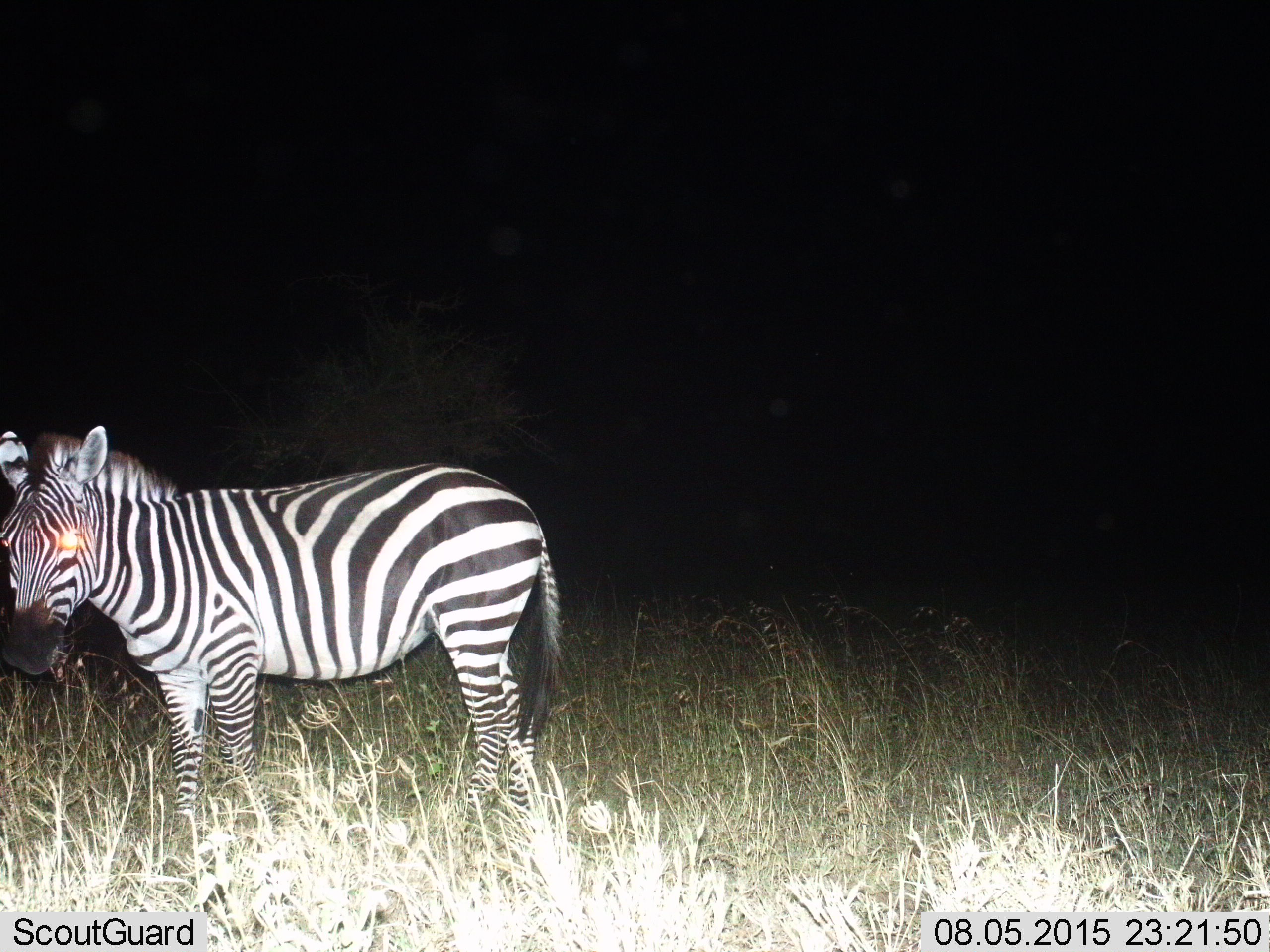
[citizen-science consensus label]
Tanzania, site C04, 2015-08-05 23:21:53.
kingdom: Animalia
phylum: Chordata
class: Mammalia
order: Perissodactyla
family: Equidae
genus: Equus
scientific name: Equus quagga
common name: plains zebra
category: zebra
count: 1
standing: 95%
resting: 5%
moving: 5%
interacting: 0%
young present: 0%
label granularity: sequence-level